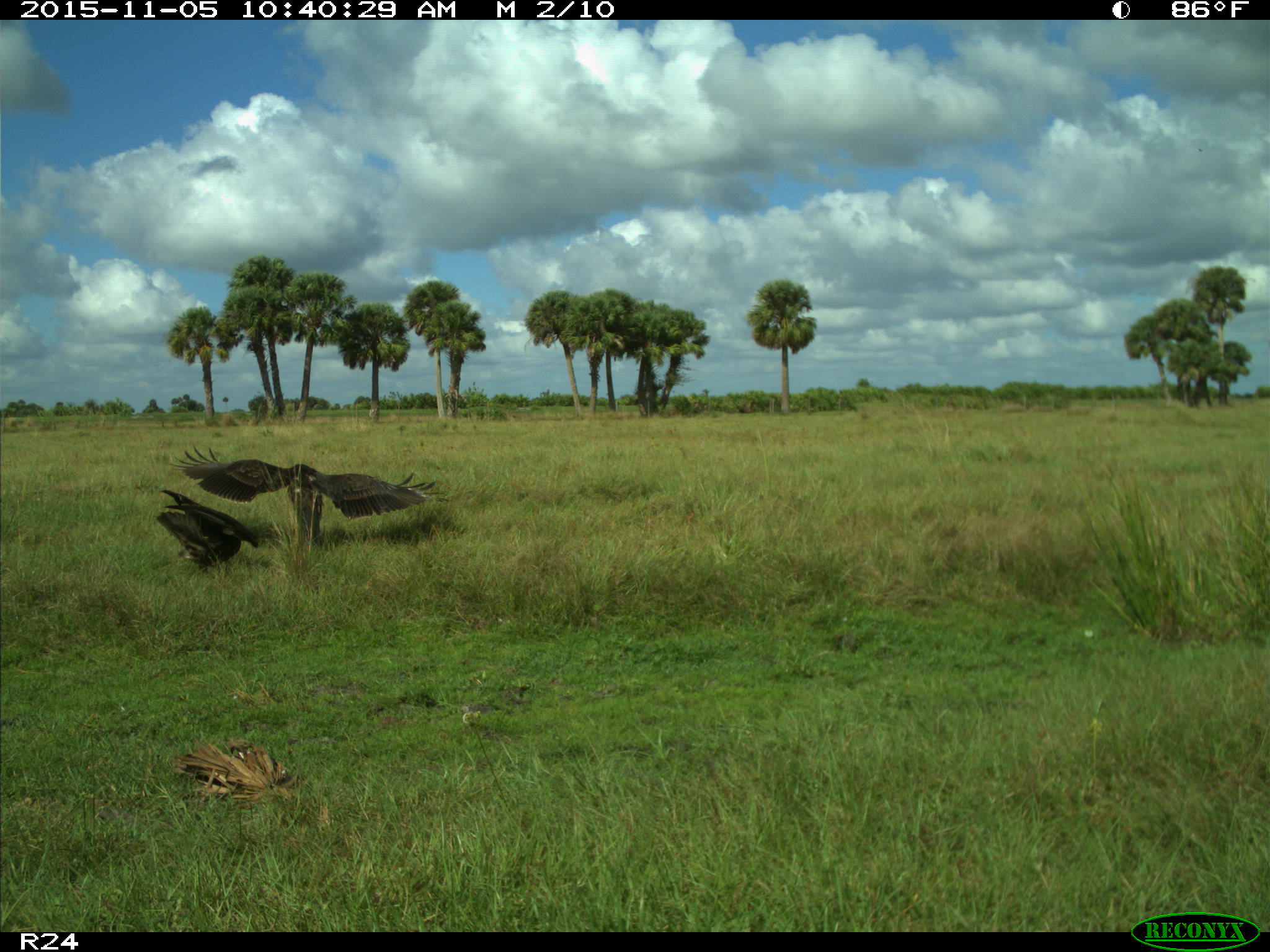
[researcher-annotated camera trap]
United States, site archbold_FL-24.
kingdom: Animalia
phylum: Chordata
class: Aves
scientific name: Aves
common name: birds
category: unidentified bird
Unidentified bird (birds) (Aves).